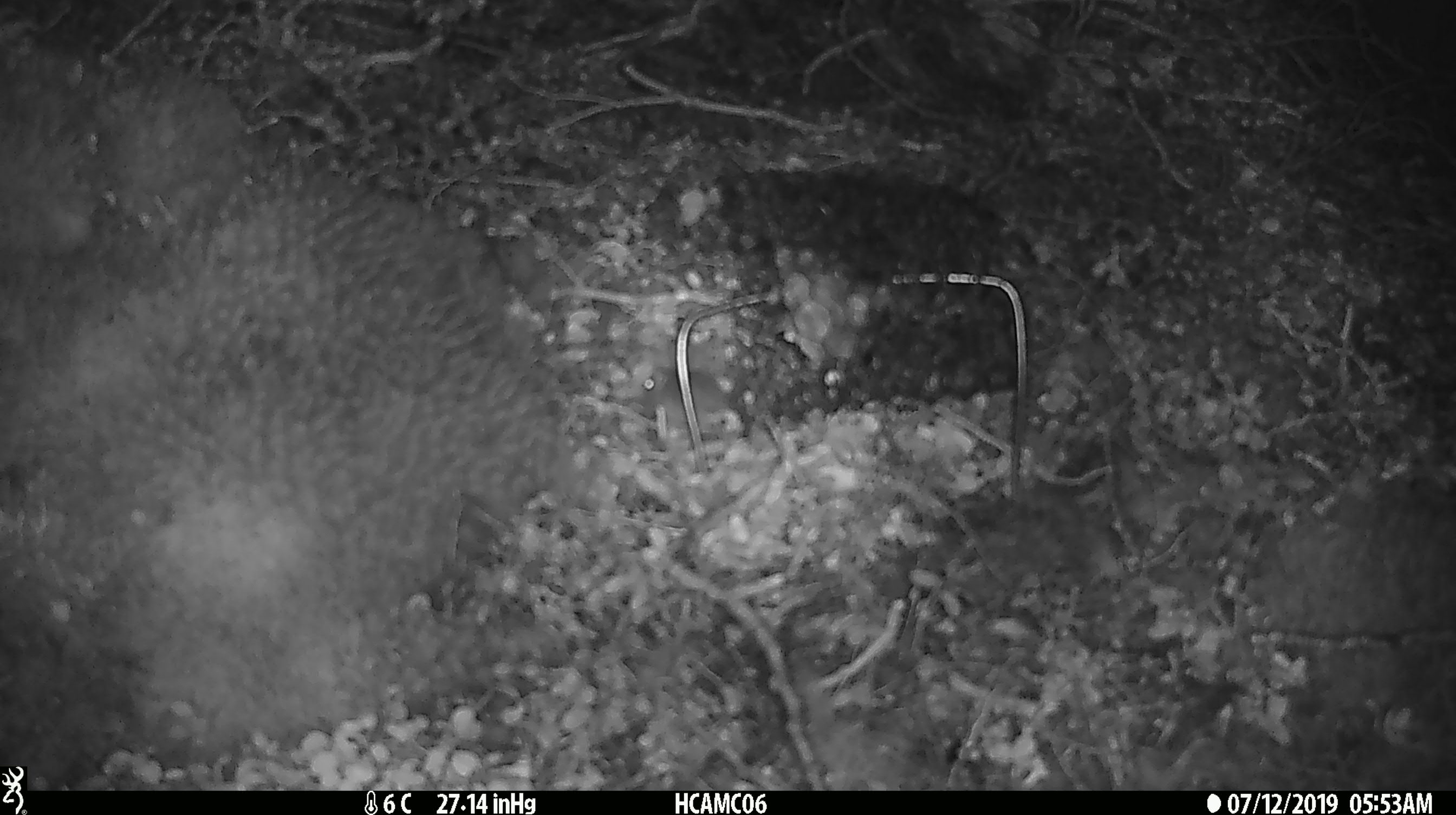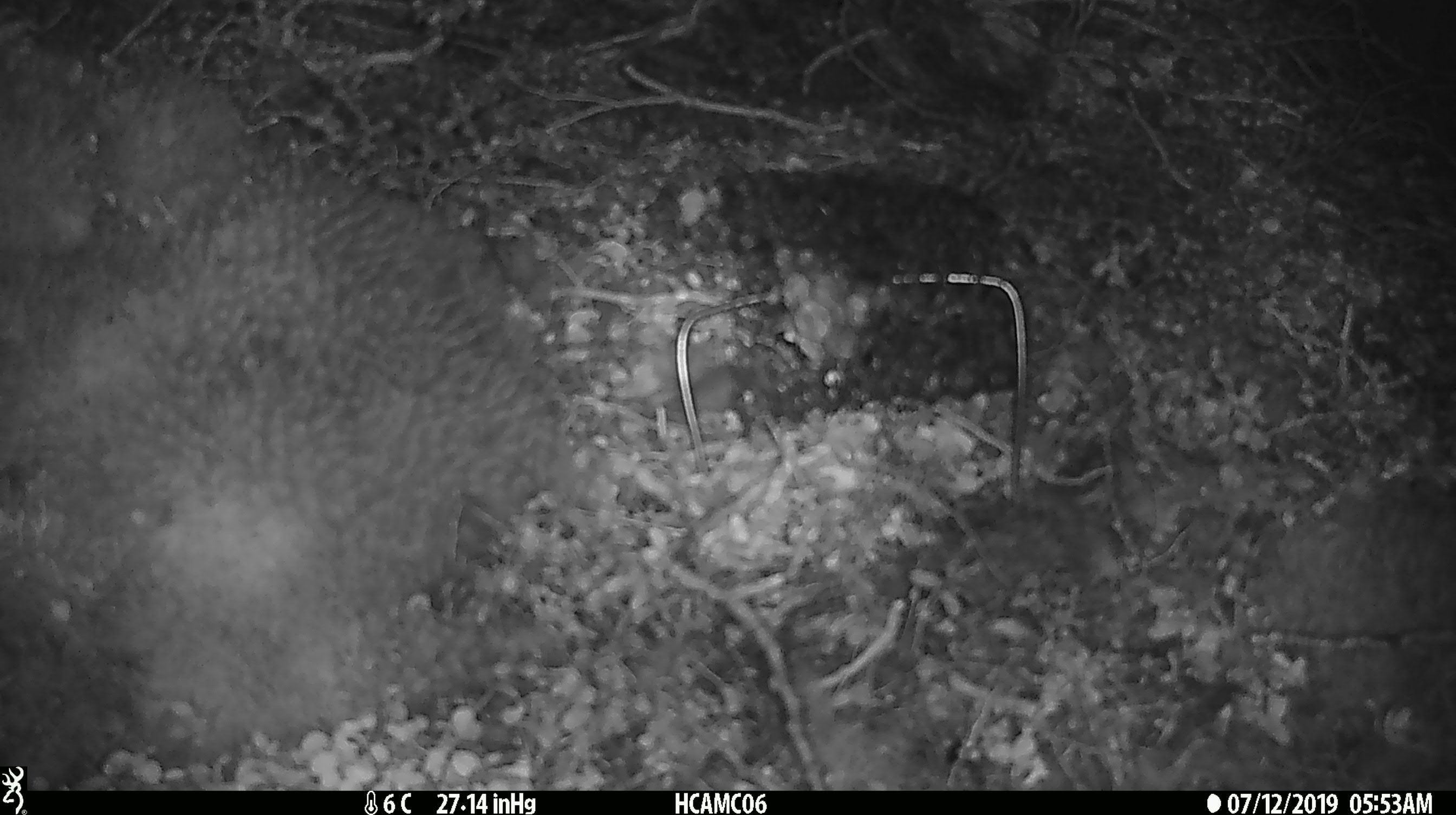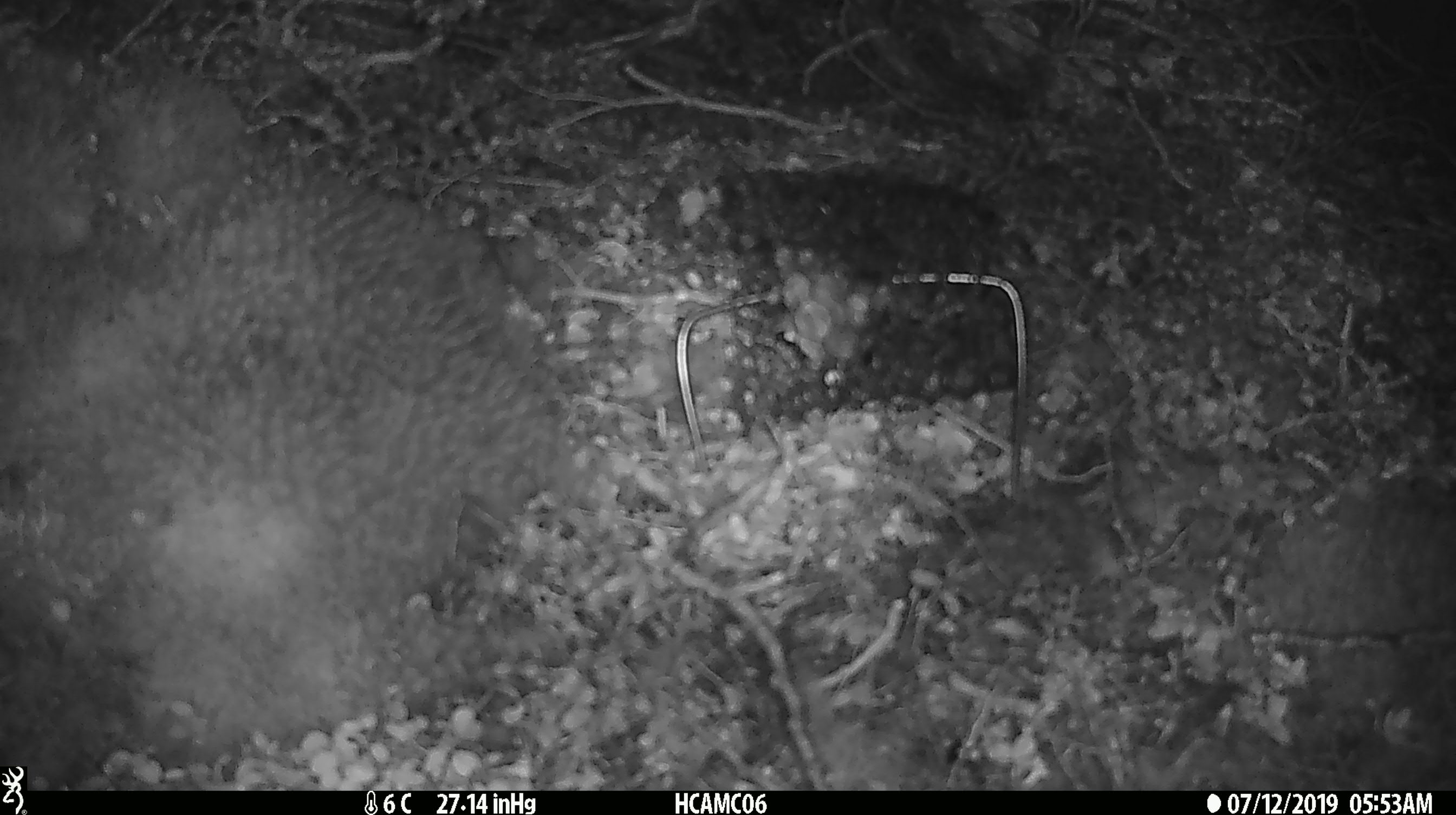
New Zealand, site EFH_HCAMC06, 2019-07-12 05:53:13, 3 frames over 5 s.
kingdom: Animalia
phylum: Chordata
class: Mammalia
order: Rodentia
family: Muridae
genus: Mus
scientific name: Mus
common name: mouse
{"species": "mouse (Mus)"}